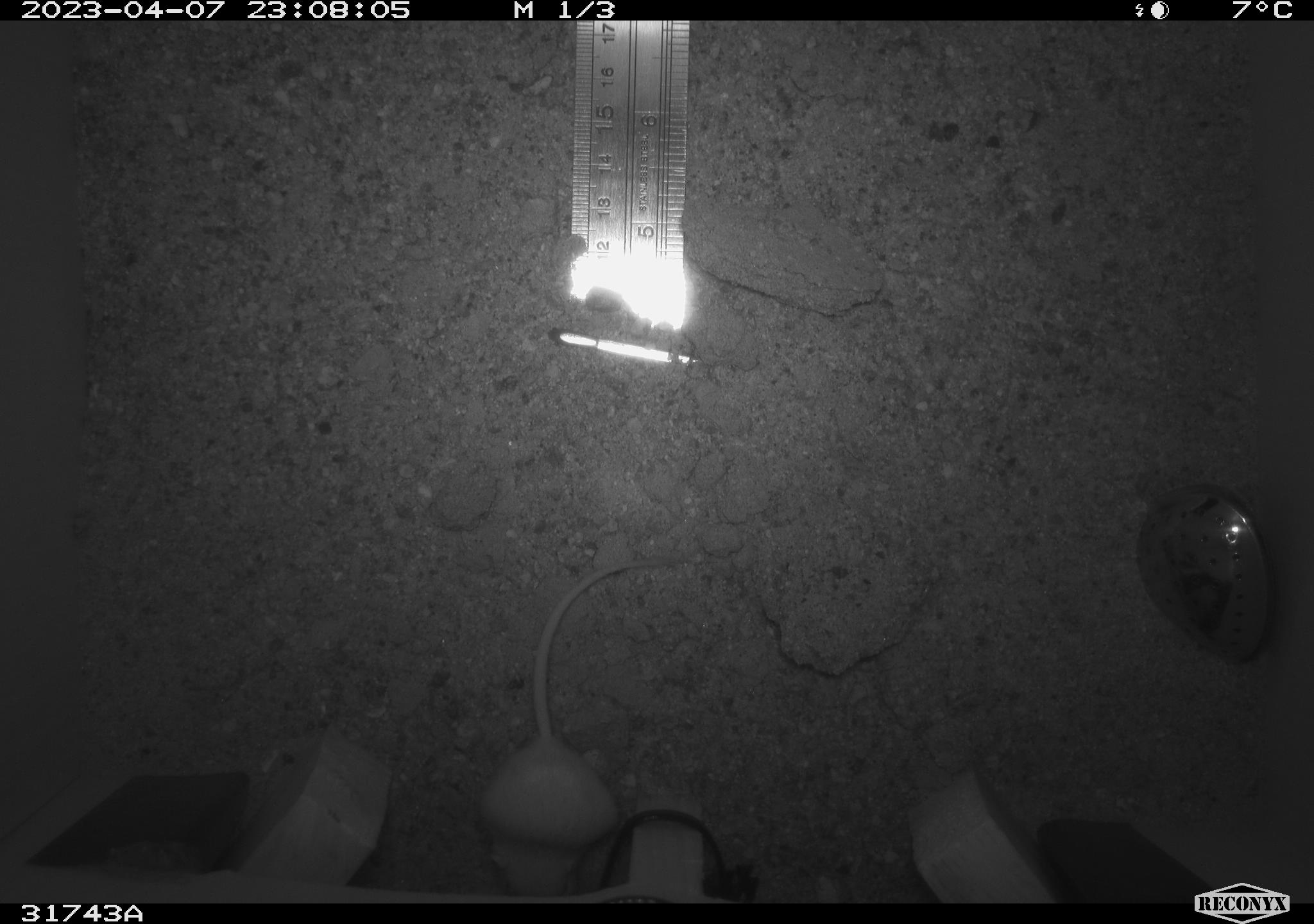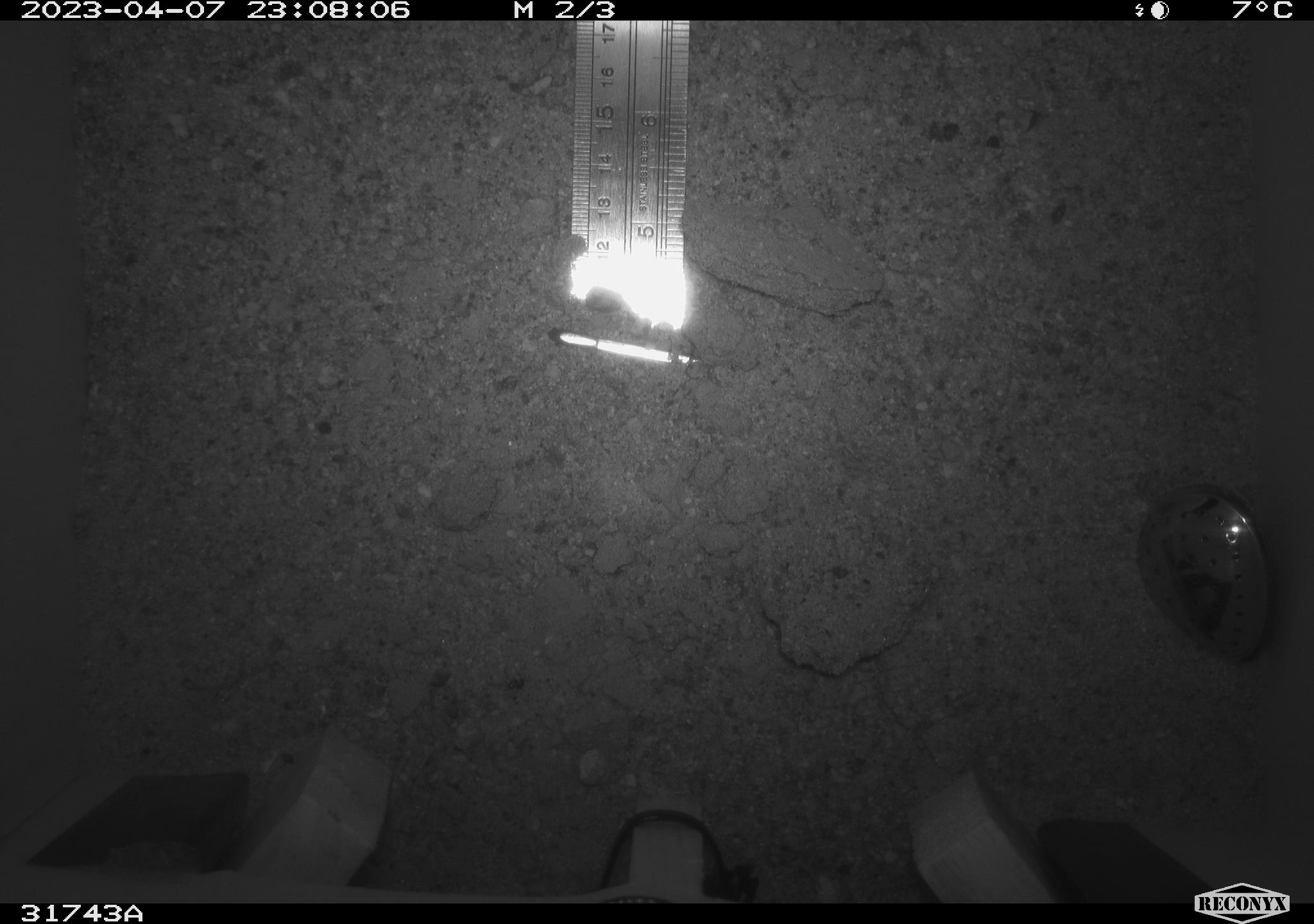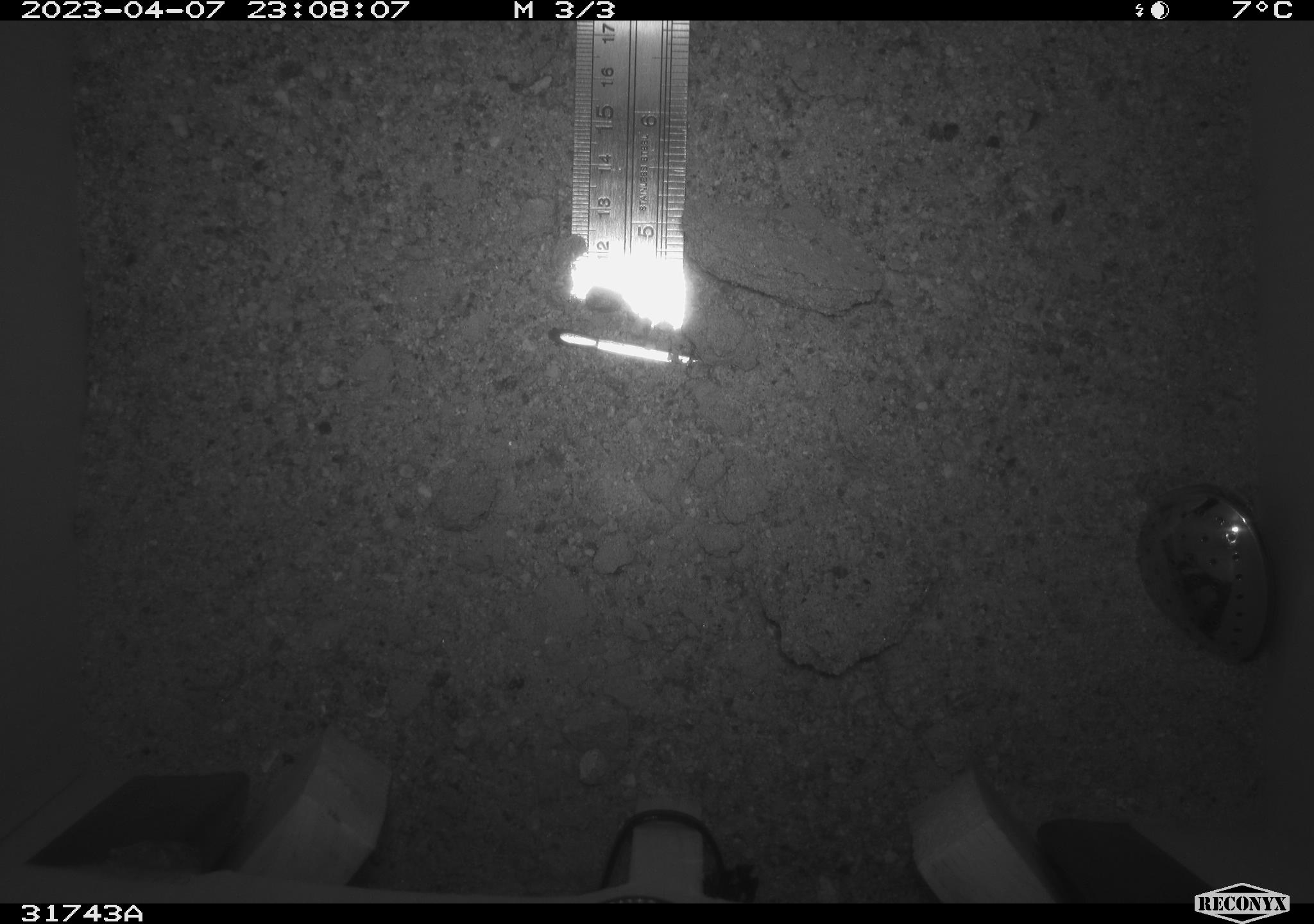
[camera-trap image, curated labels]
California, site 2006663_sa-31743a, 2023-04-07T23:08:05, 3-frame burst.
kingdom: Animalia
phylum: Chordata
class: Mammalia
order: Rodentia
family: Heteromyidae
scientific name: Heteromyidae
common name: kangaroo rats and pocket mice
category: heteromyidae family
Heteromyidae family (kangaroo rats and pocket mice) (Heteromyidae).